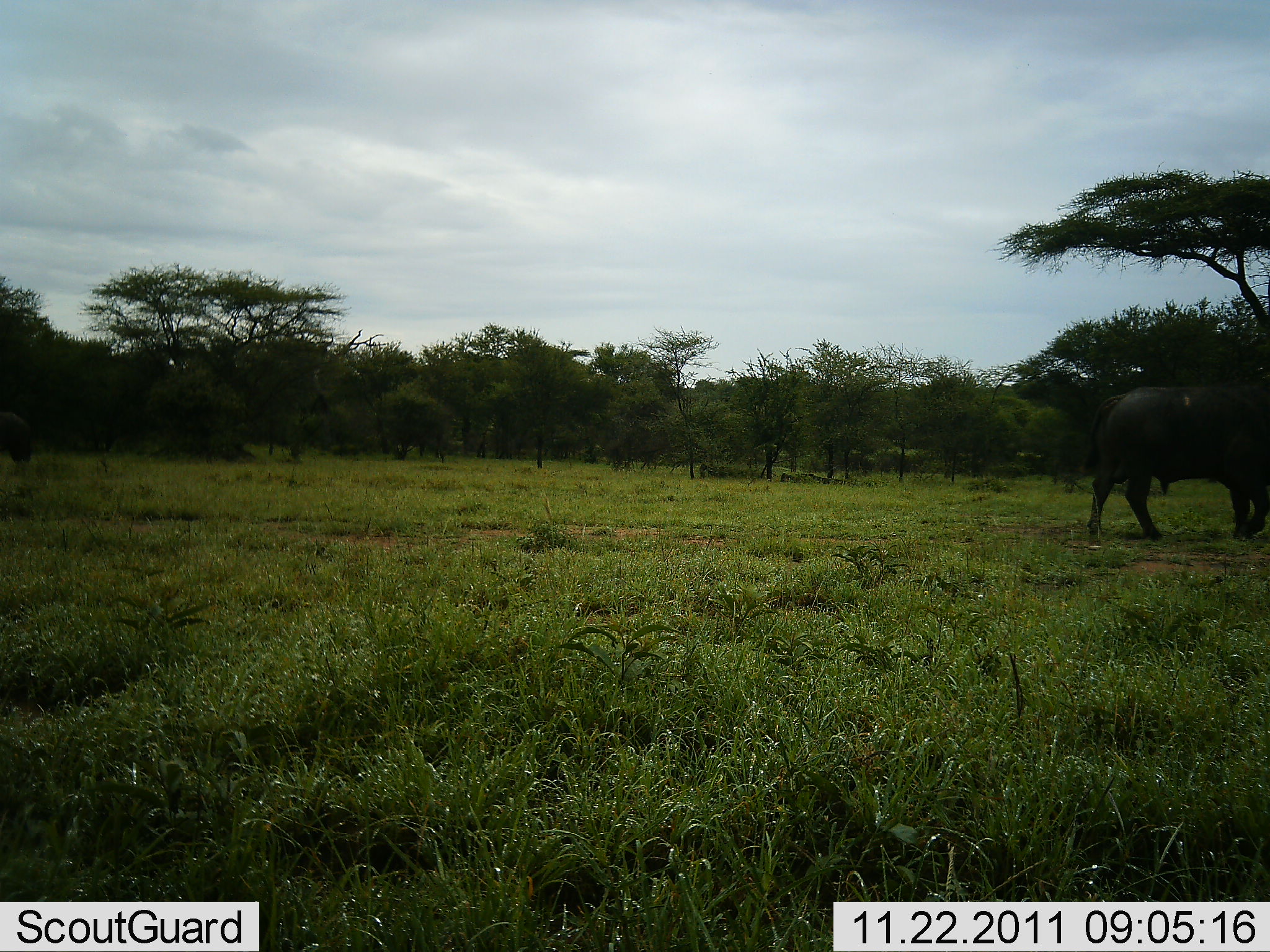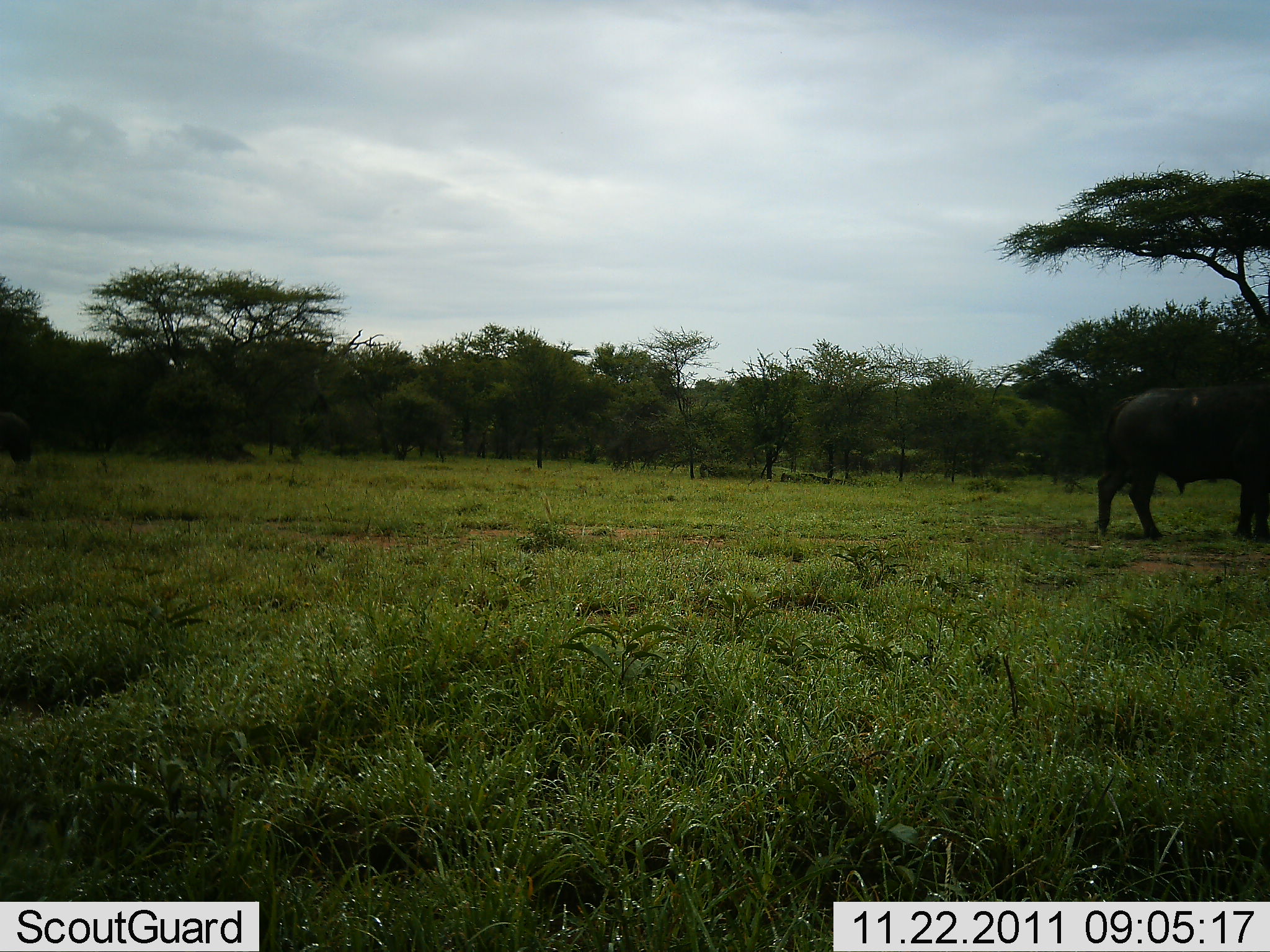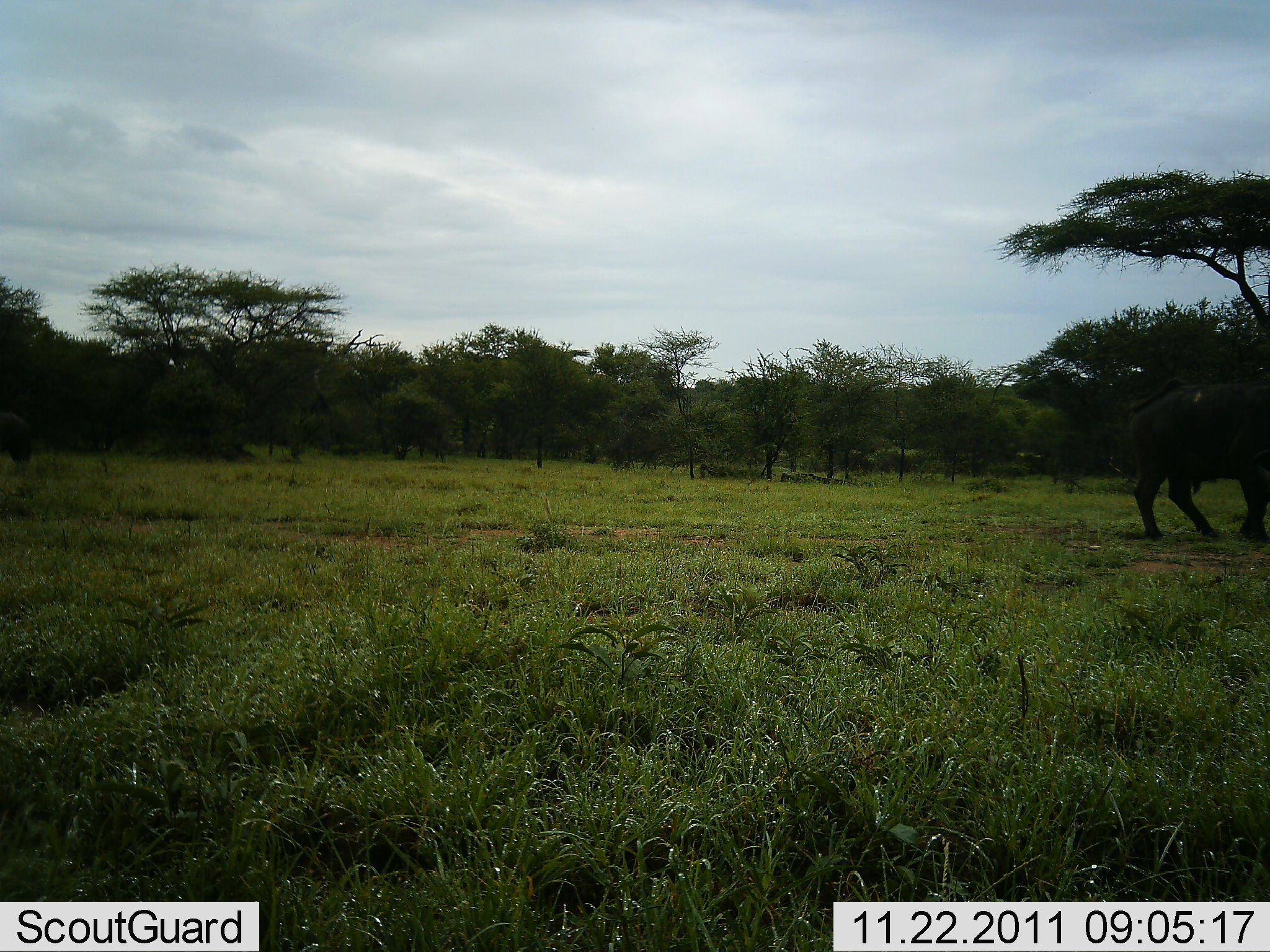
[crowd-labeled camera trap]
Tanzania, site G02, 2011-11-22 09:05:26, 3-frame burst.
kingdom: Animalia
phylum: Chordata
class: Mammalia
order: Artiodactyla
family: Bovidae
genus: Syncerus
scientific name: Syncerus caffer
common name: cape buffalo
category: buffalo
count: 1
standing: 20%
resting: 0%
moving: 80%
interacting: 0%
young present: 0%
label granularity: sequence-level